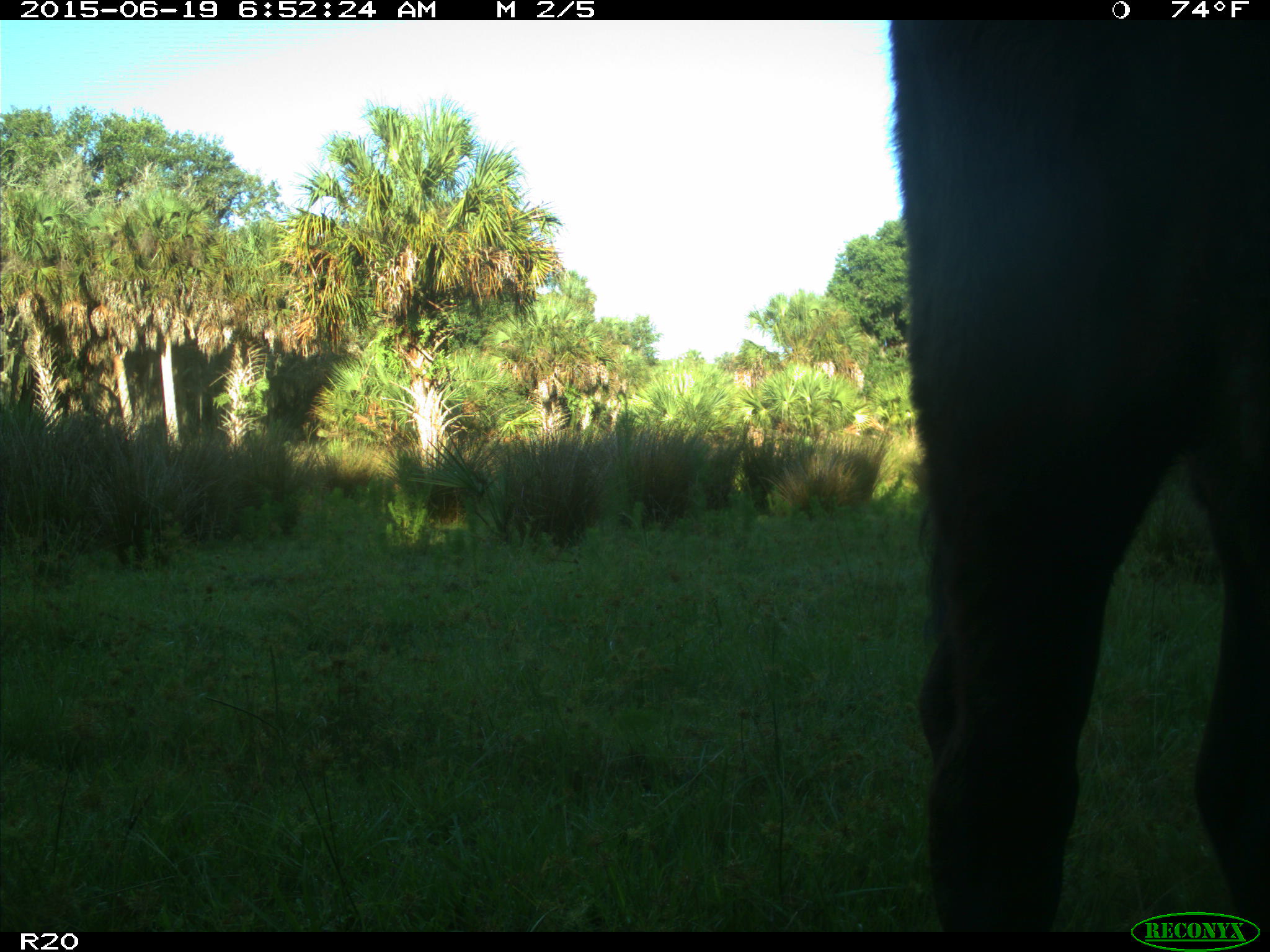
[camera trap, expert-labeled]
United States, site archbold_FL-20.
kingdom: Animalia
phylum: Chordata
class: Mammalia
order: Artiodactyla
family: Bovidae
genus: Bos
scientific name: Bos taurus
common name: domestic cow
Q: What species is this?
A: Bos taurus (domestic cow).